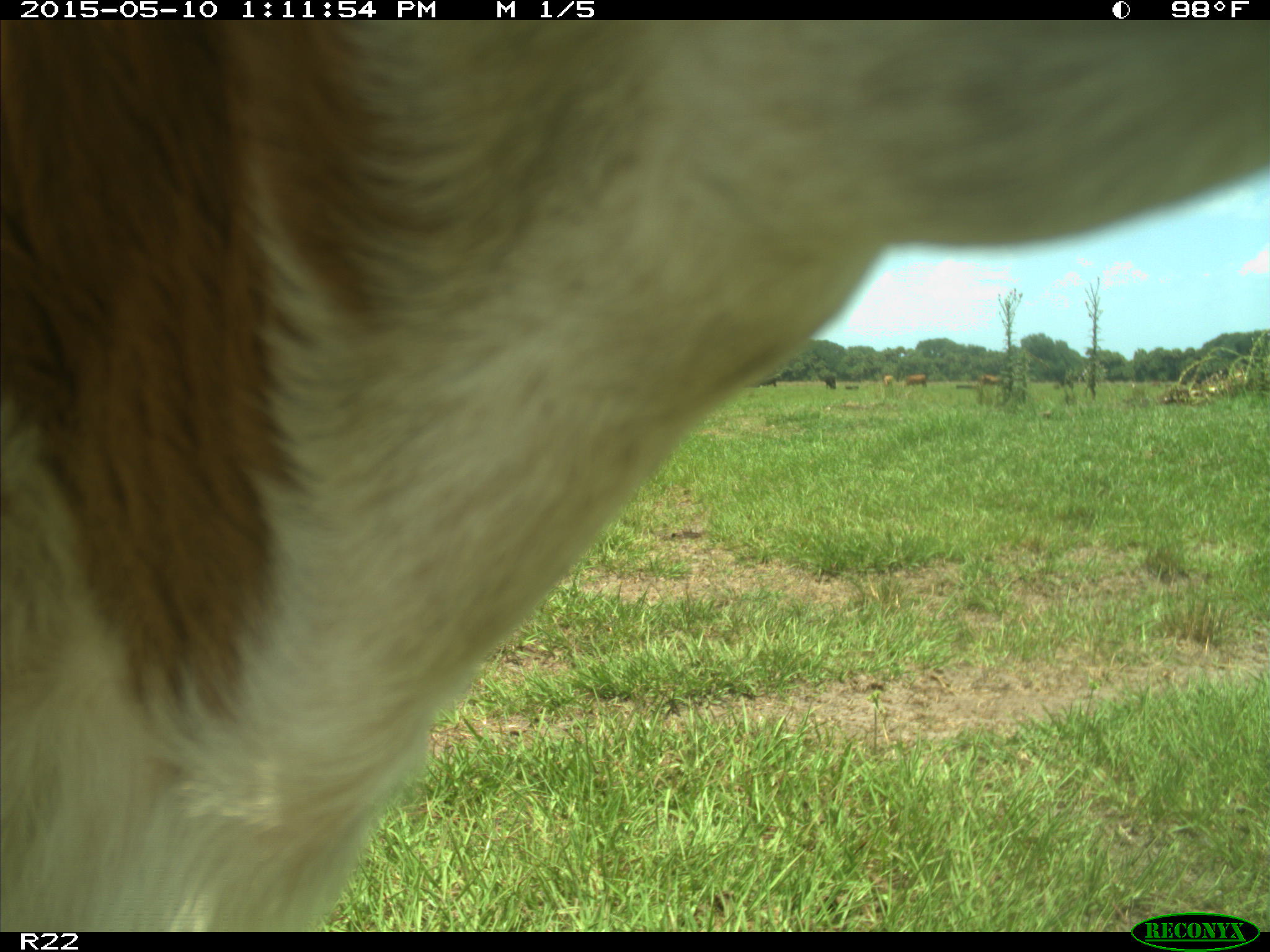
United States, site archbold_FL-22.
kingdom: Animalia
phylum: Chordata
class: Mammalia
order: Artiodactyla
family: Bovidae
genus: Bos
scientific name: Bos taurus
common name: domestic cow